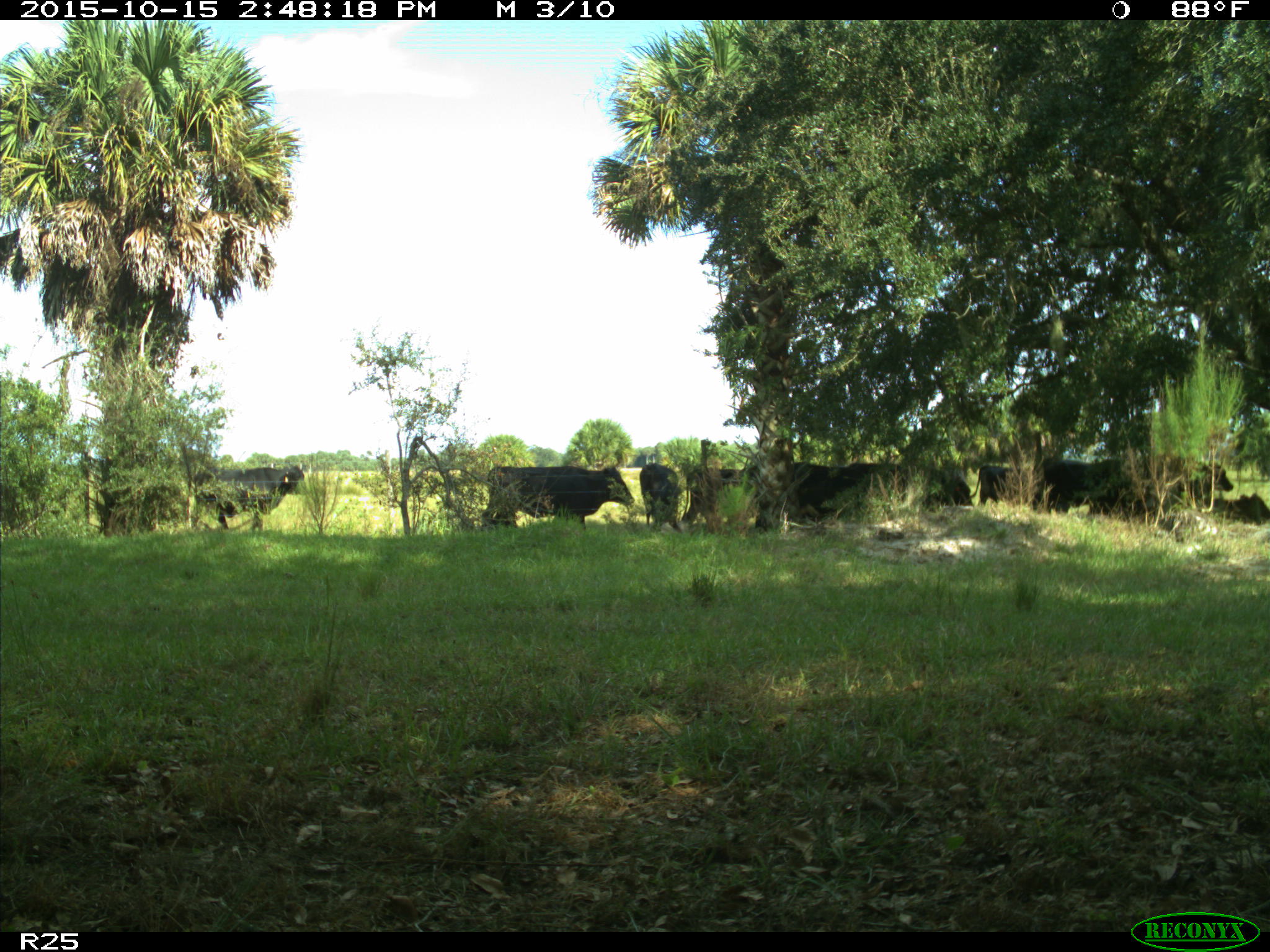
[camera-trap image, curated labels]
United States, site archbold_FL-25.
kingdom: Animalia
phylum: Chordata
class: Mammalia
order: Artiodactyla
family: Bovidae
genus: Bos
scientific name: Bos taurus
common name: domestic cow